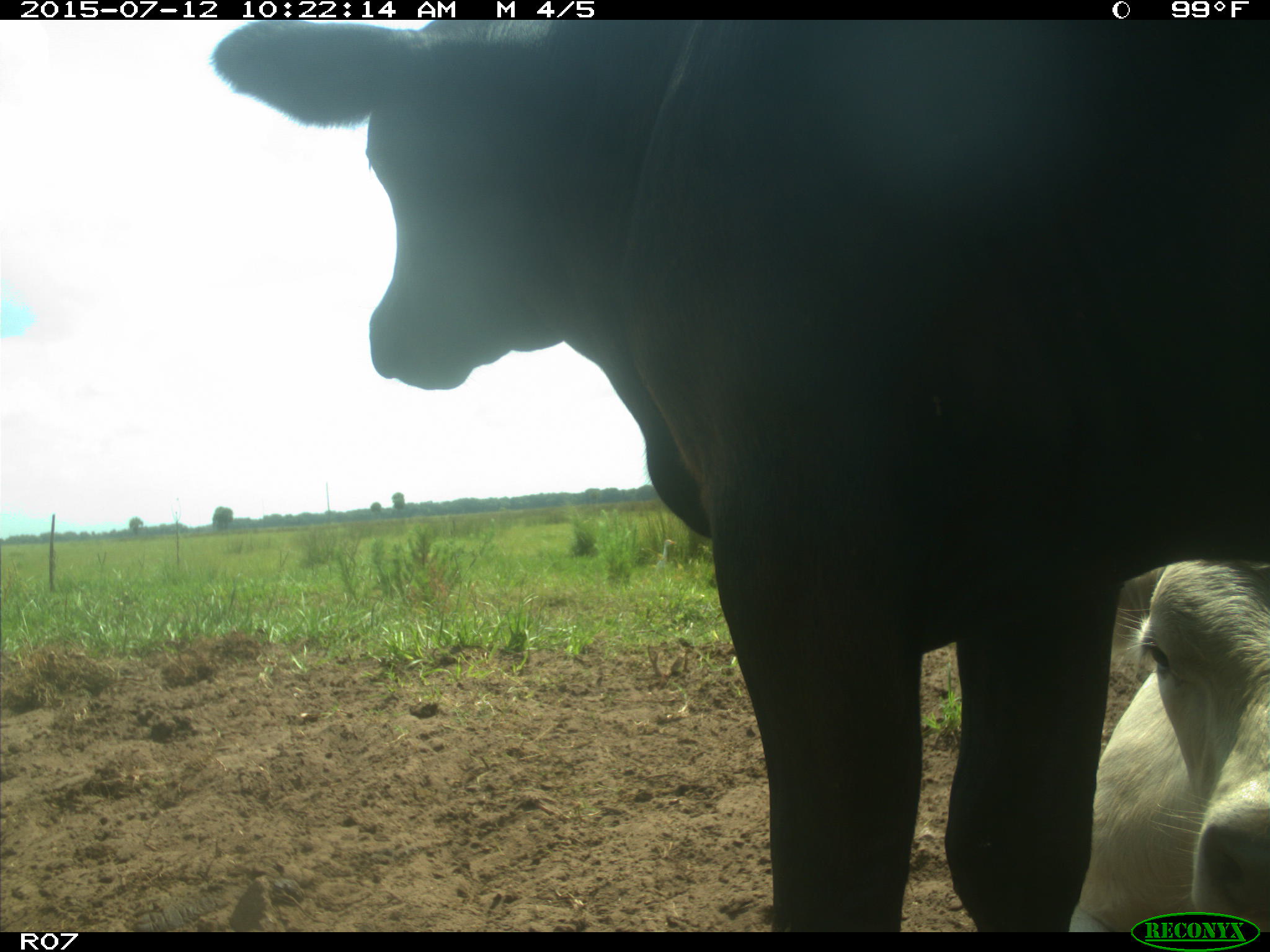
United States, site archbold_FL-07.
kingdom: Animalia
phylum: Chordata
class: Mammalia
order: Artiodactyla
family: Bovidae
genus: Bos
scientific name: Bos taurus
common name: domestic cow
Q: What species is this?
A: Bos taurus (domestic cow).